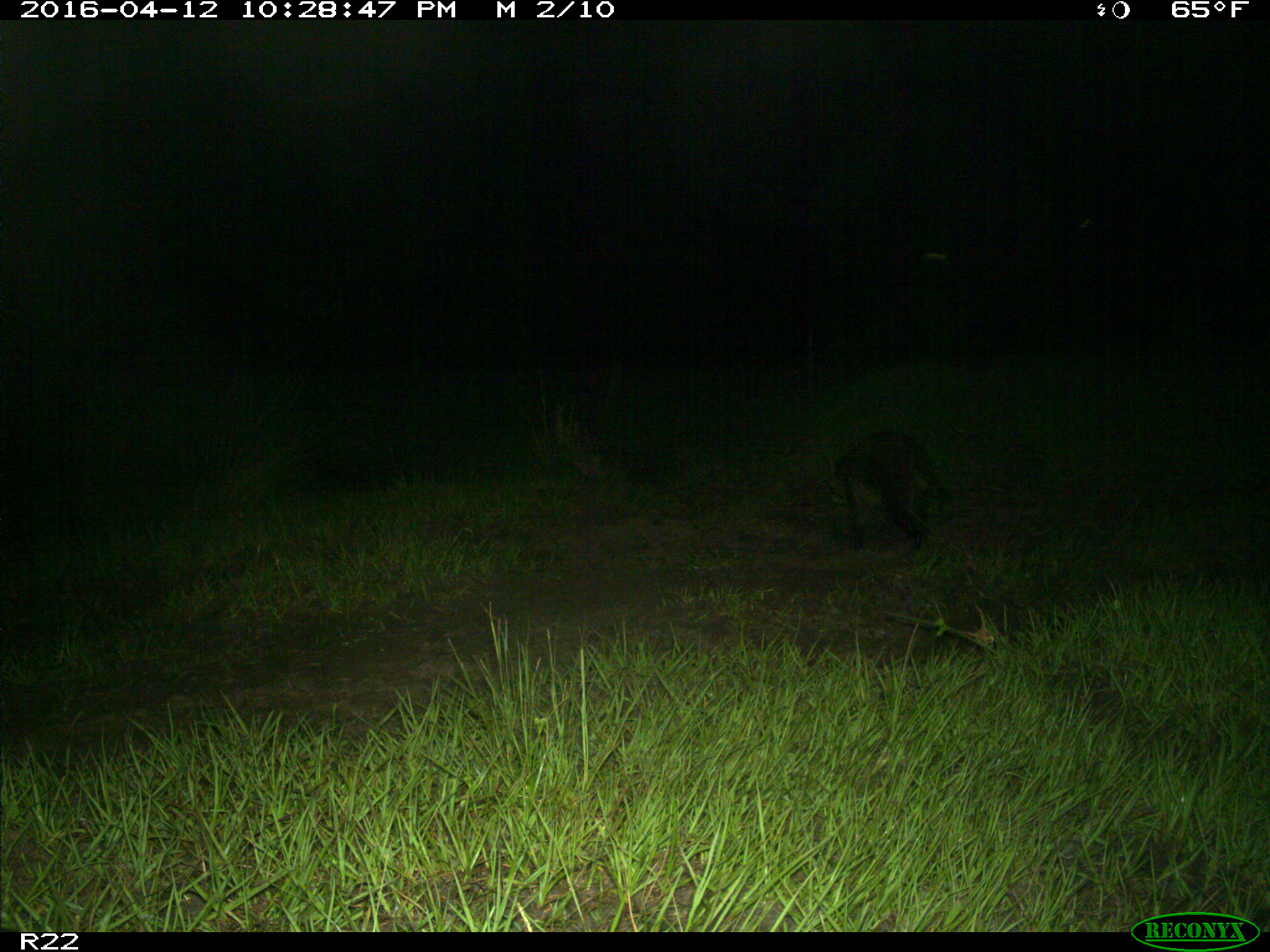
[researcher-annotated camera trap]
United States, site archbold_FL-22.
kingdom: Animalia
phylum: Chordata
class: Mammalia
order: Carnivora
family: Procyonidae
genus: Procyon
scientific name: Procyon lotor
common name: common raccoon